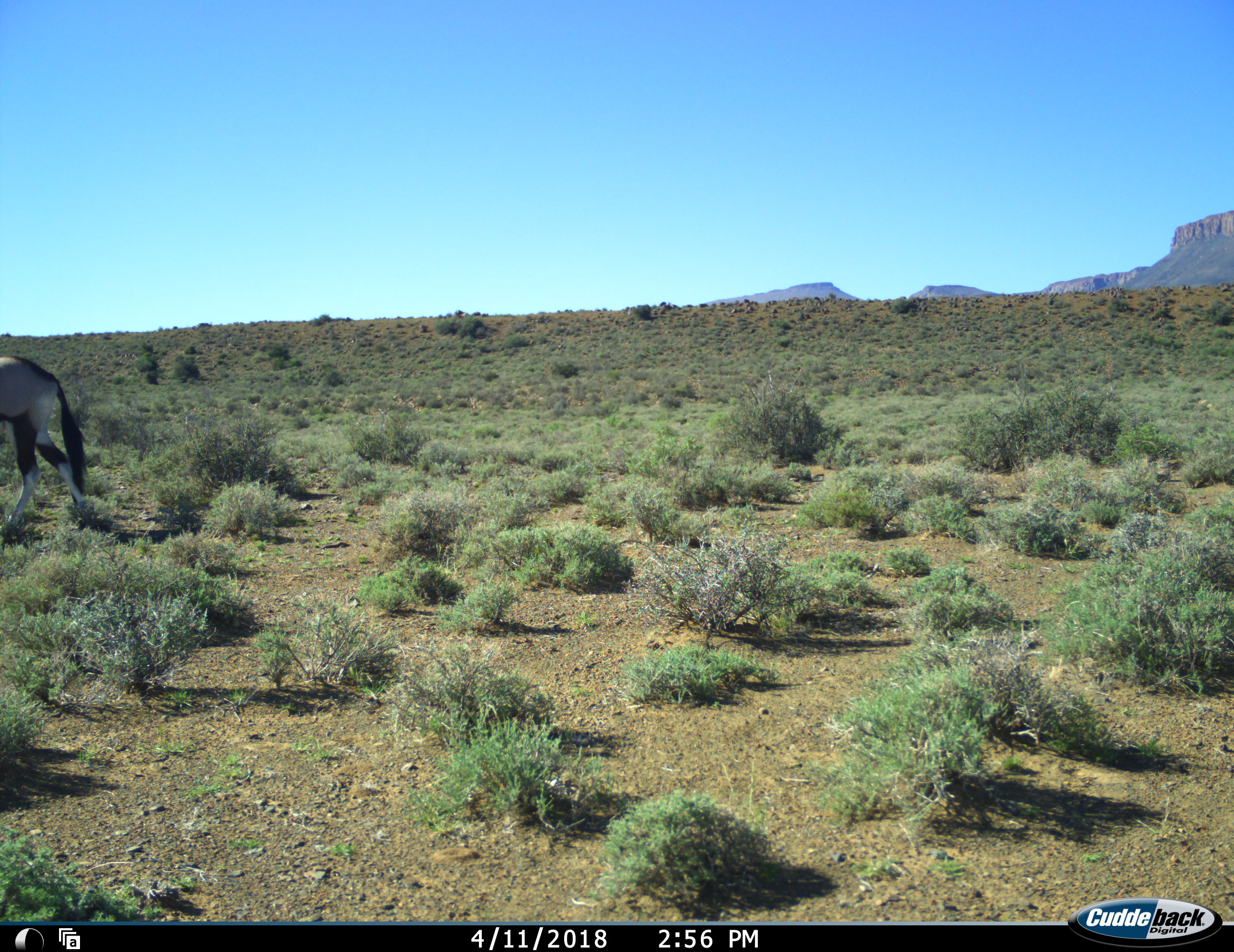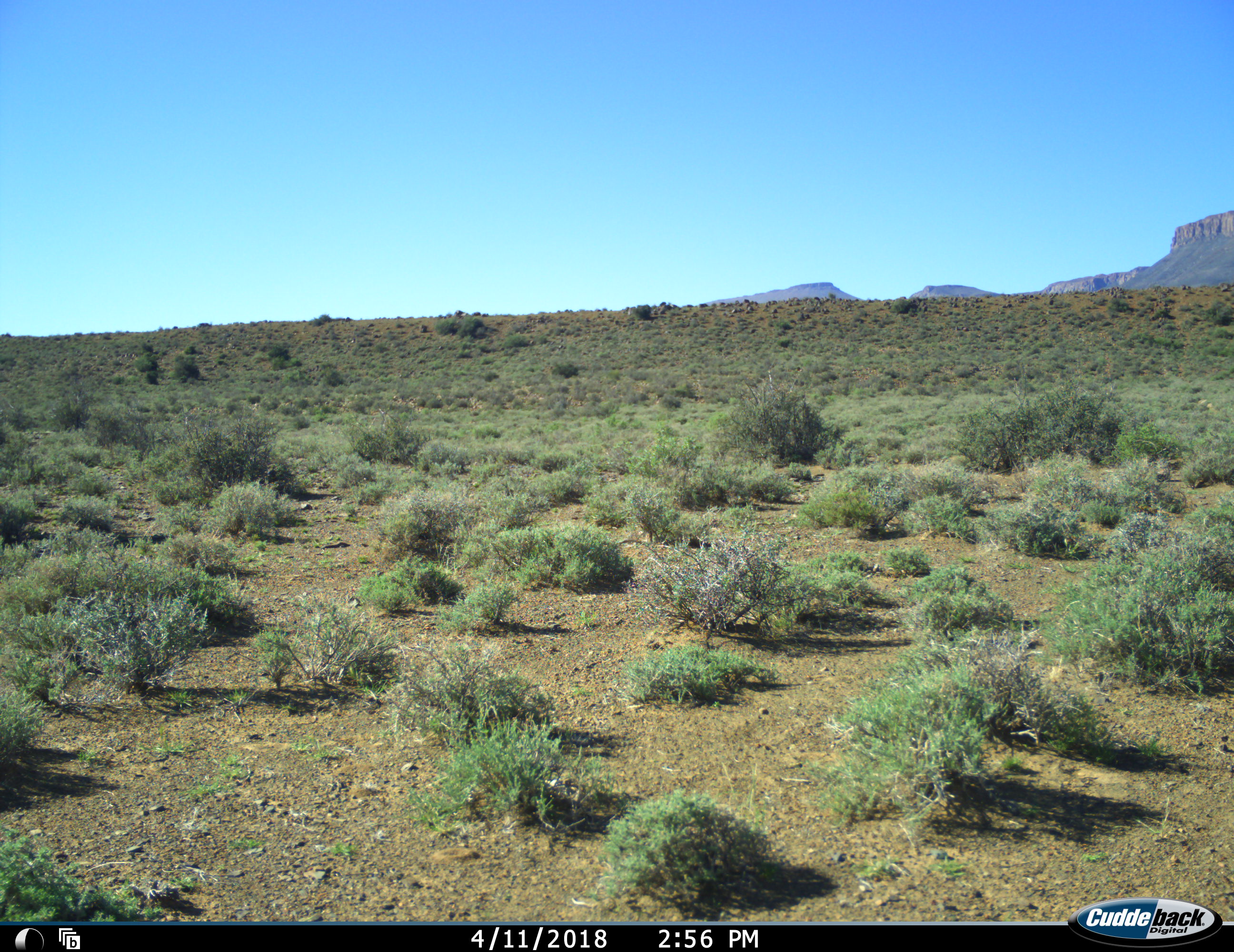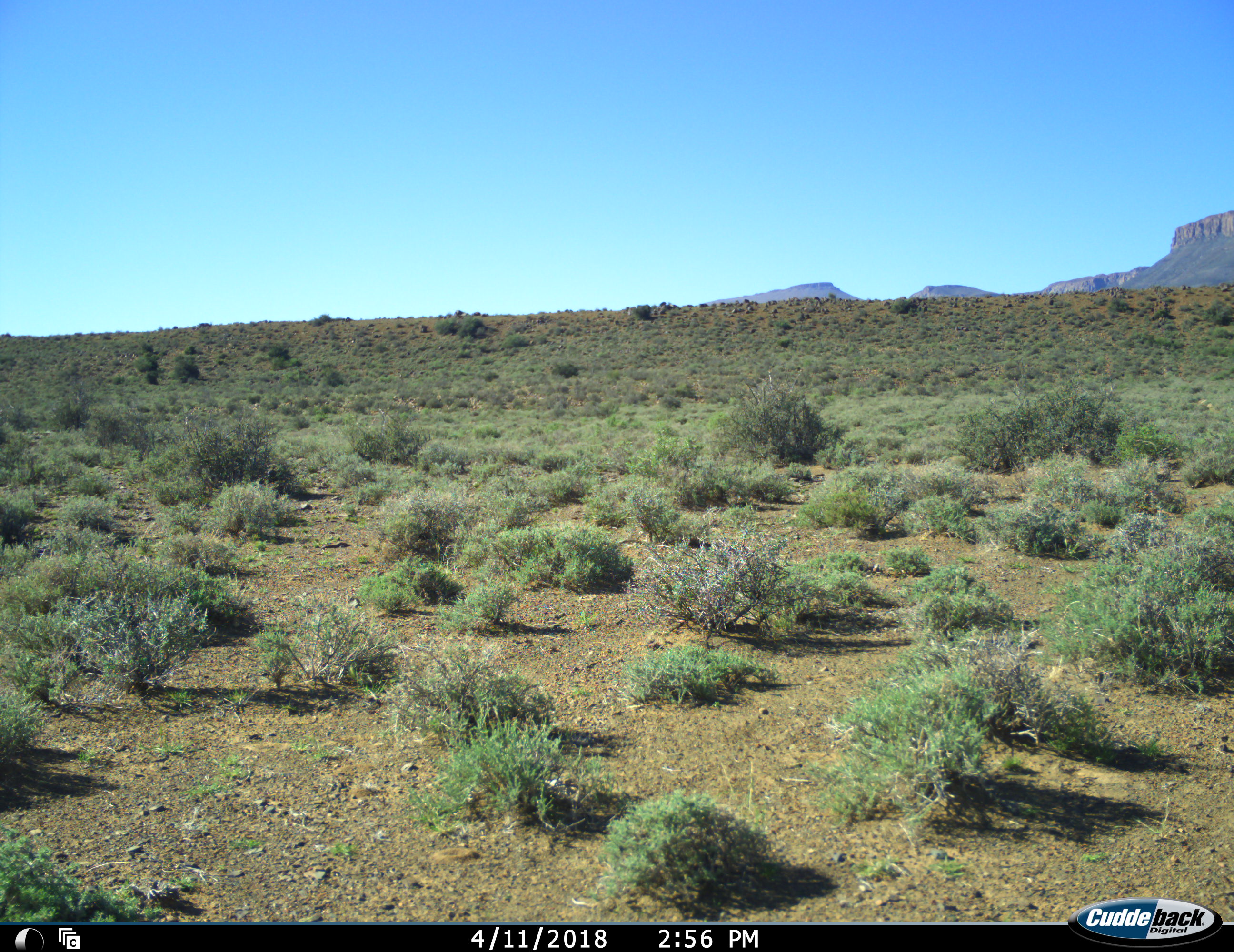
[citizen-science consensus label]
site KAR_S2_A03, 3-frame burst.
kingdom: Animalia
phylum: Chordata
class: Mammalia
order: Artiodactyla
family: Bovidae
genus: Oryx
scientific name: Oryx gazella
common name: gemsbok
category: oryx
Oryx (gemsbok) (Oryx gazella), count 1. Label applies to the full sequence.